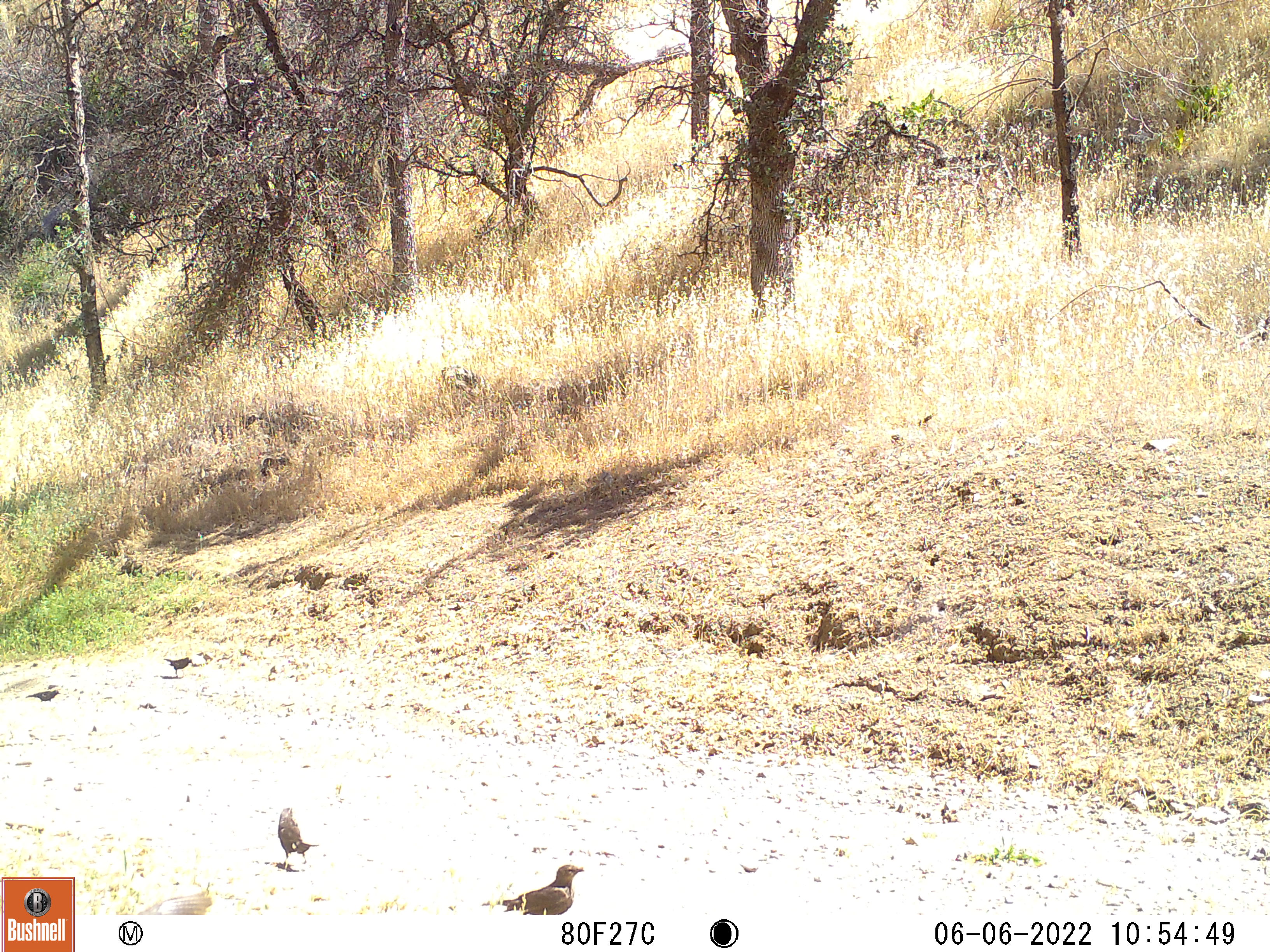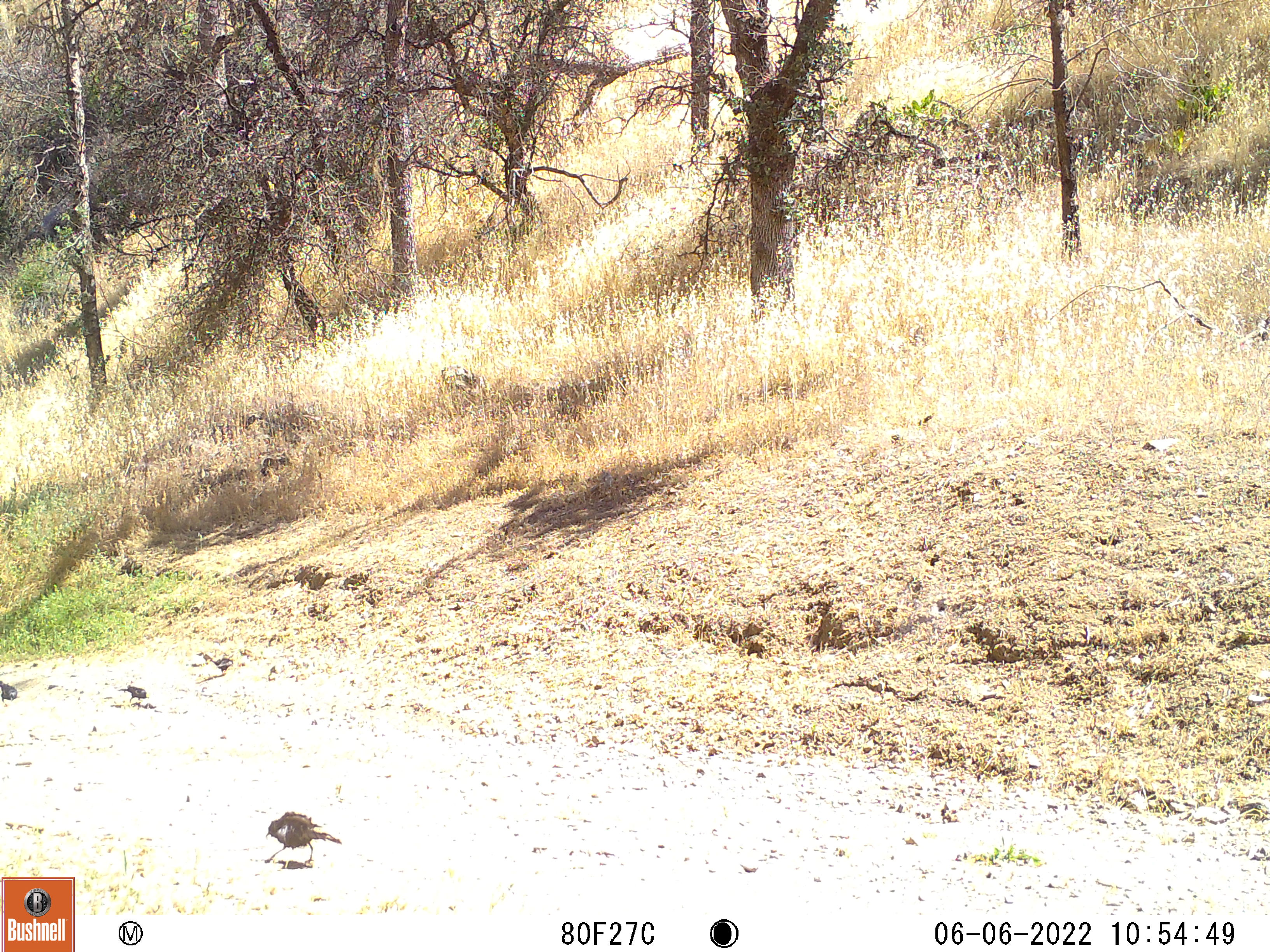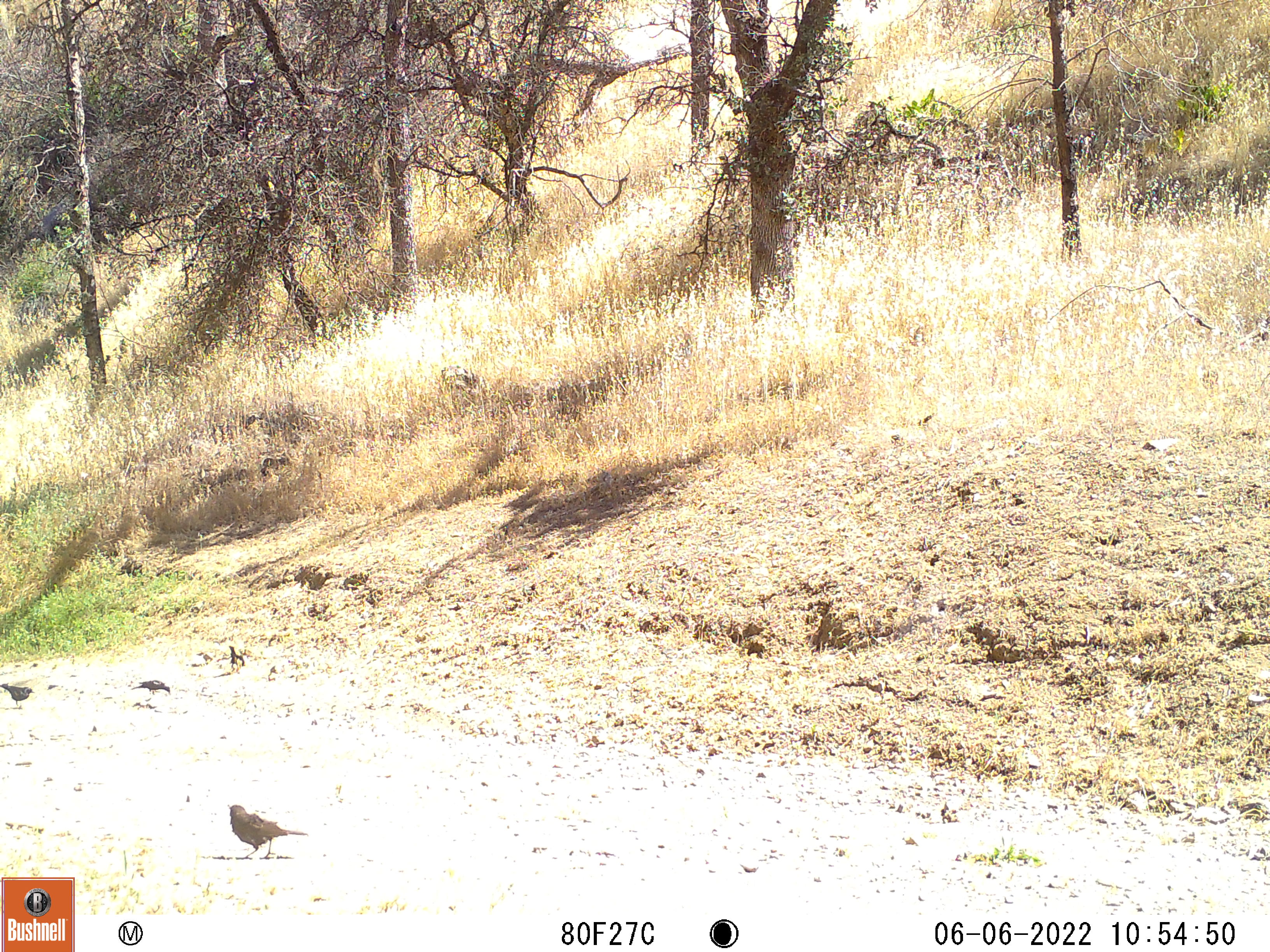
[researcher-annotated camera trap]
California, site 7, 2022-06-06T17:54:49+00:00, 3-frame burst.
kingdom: Animalia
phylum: Chordata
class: Aves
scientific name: Aves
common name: bird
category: unknown bird